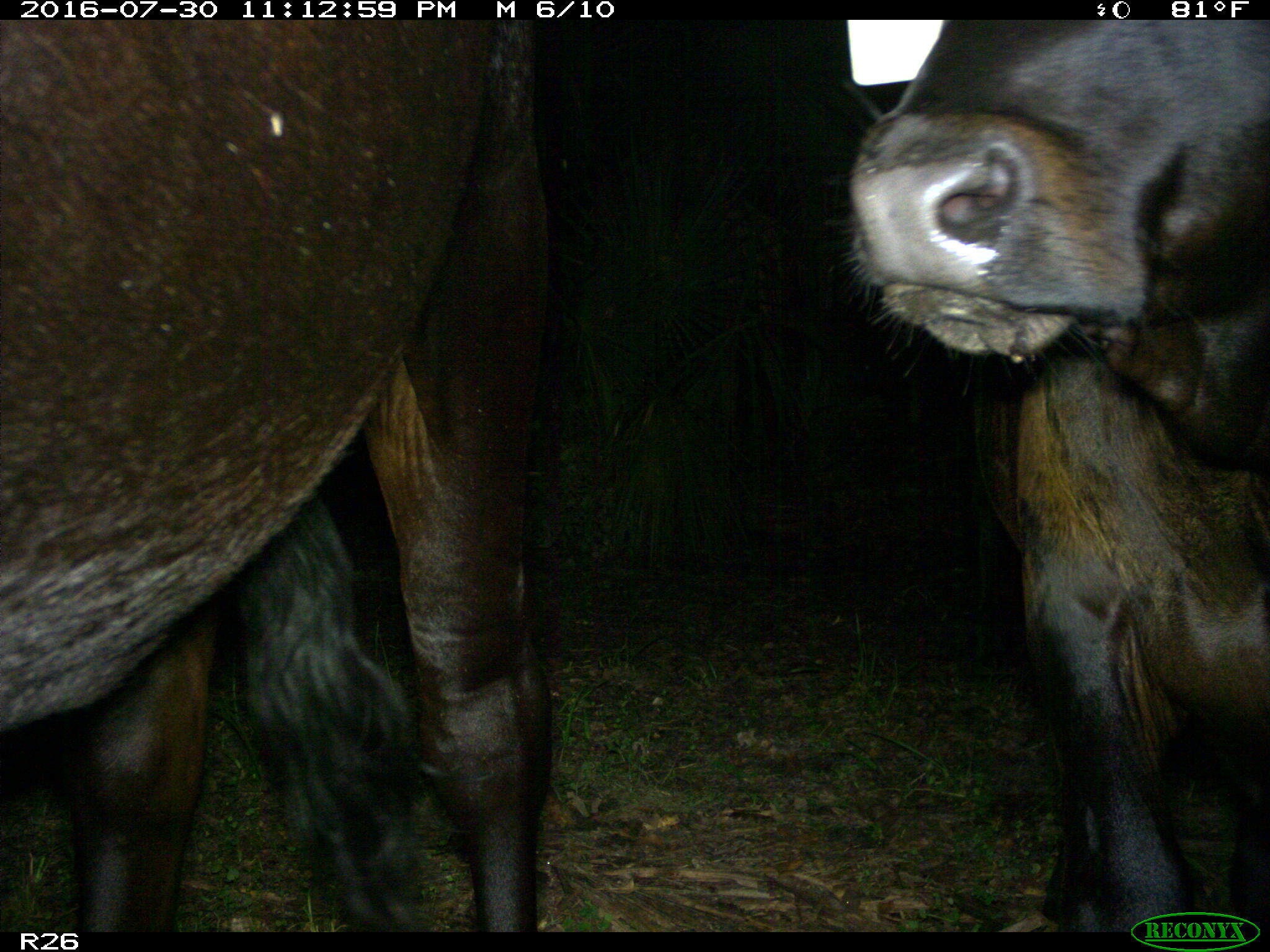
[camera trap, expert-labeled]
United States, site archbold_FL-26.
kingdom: Animalia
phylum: Chordata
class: Mammalia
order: Artiodactyla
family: Bovidae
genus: Bos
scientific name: Bos taurus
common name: domestic cow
Bos taurus (domestic cow).